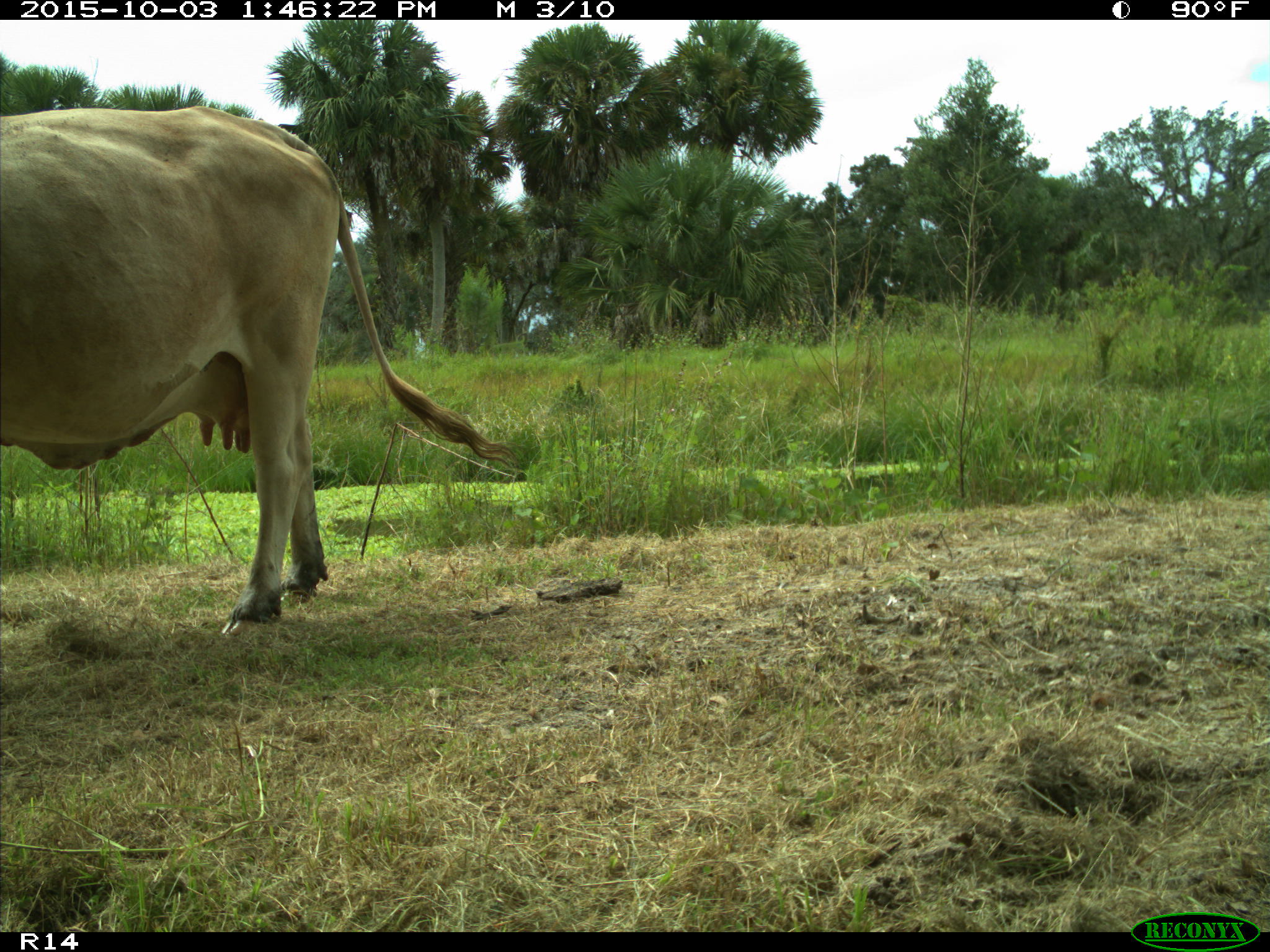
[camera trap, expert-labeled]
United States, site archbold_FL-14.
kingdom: Animalia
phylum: Chordata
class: Mammalia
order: Artiodactyla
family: Bovidae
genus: Bos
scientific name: Bos taurus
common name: domestic cow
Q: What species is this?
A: Bos taurus (domestic cow).